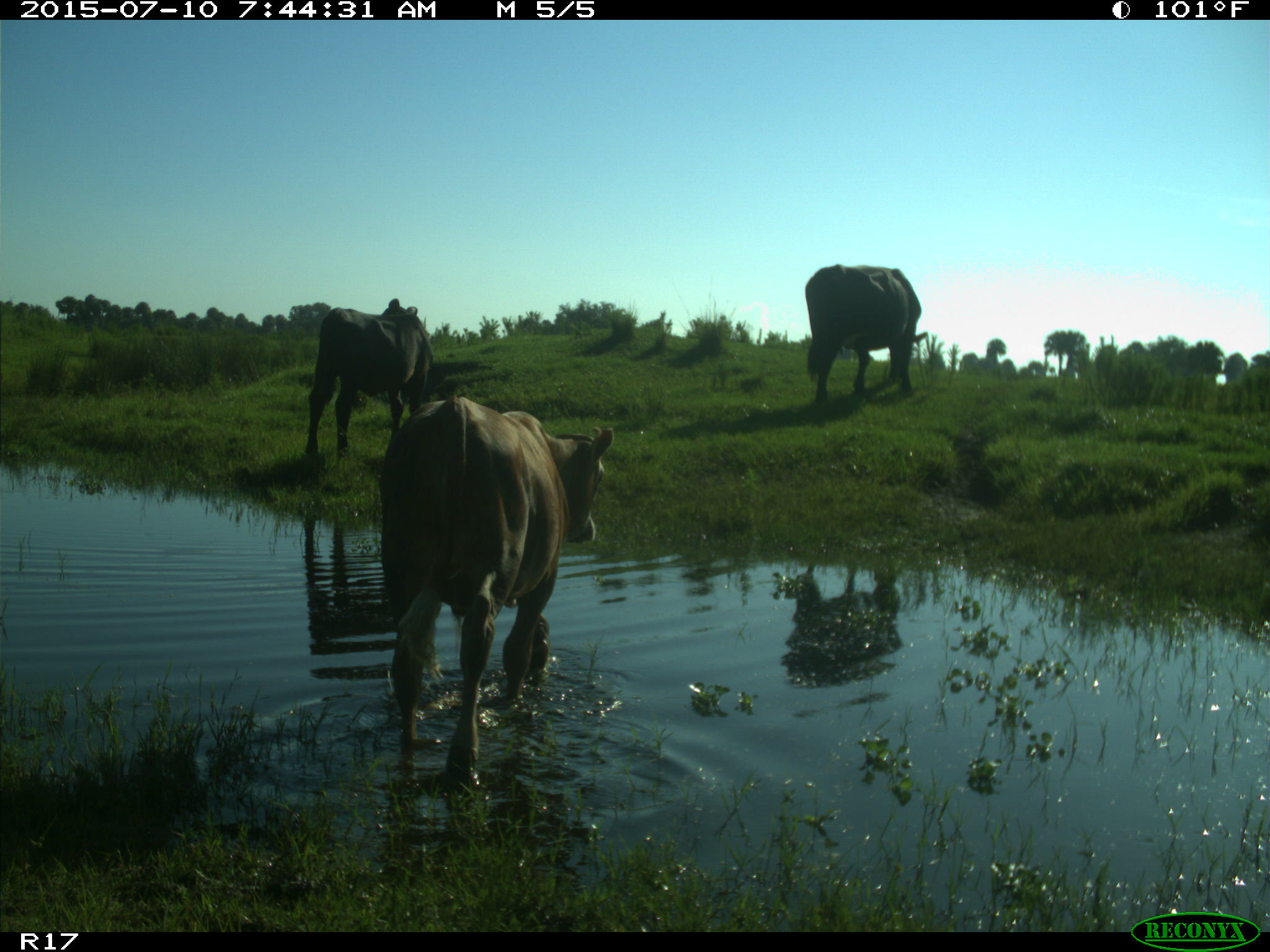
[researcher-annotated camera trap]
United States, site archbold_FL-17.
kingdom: Animalia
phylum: Chordata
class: Mammalia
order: Artiodactyla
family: Bovidae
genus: Bos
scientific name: Bos taurus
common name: domestic cow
Bos taurus (domestic cow).